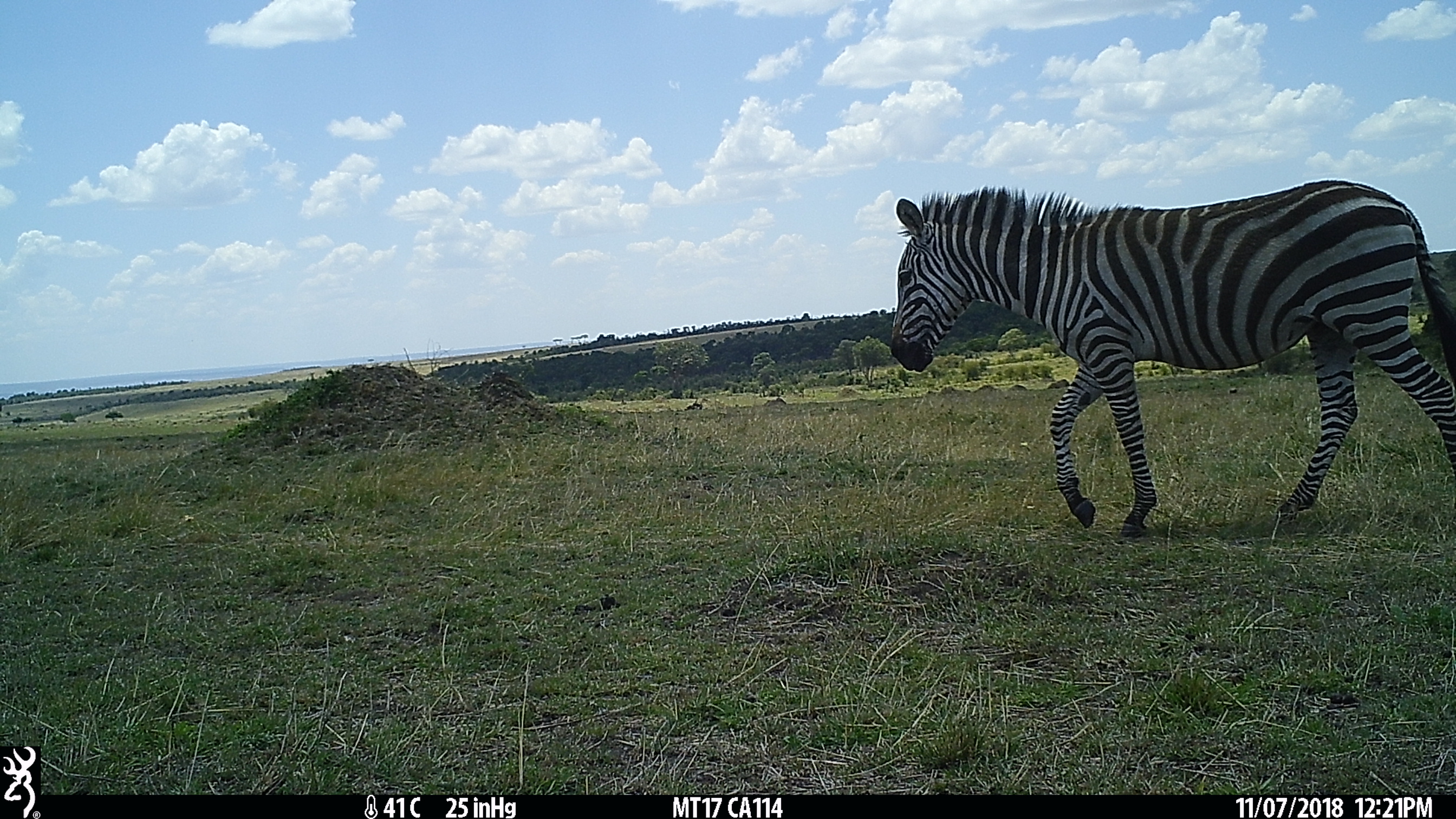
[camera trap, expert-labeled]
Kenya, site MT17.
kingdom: Animalia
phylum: Chordata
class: Mammalia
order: Perissodactyla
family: Equidae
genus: Equus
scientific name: Equus quagga burchellii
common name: burchell's zebra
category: zebra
Zebra (burchell's zebra) (Equus quagga burchellii).